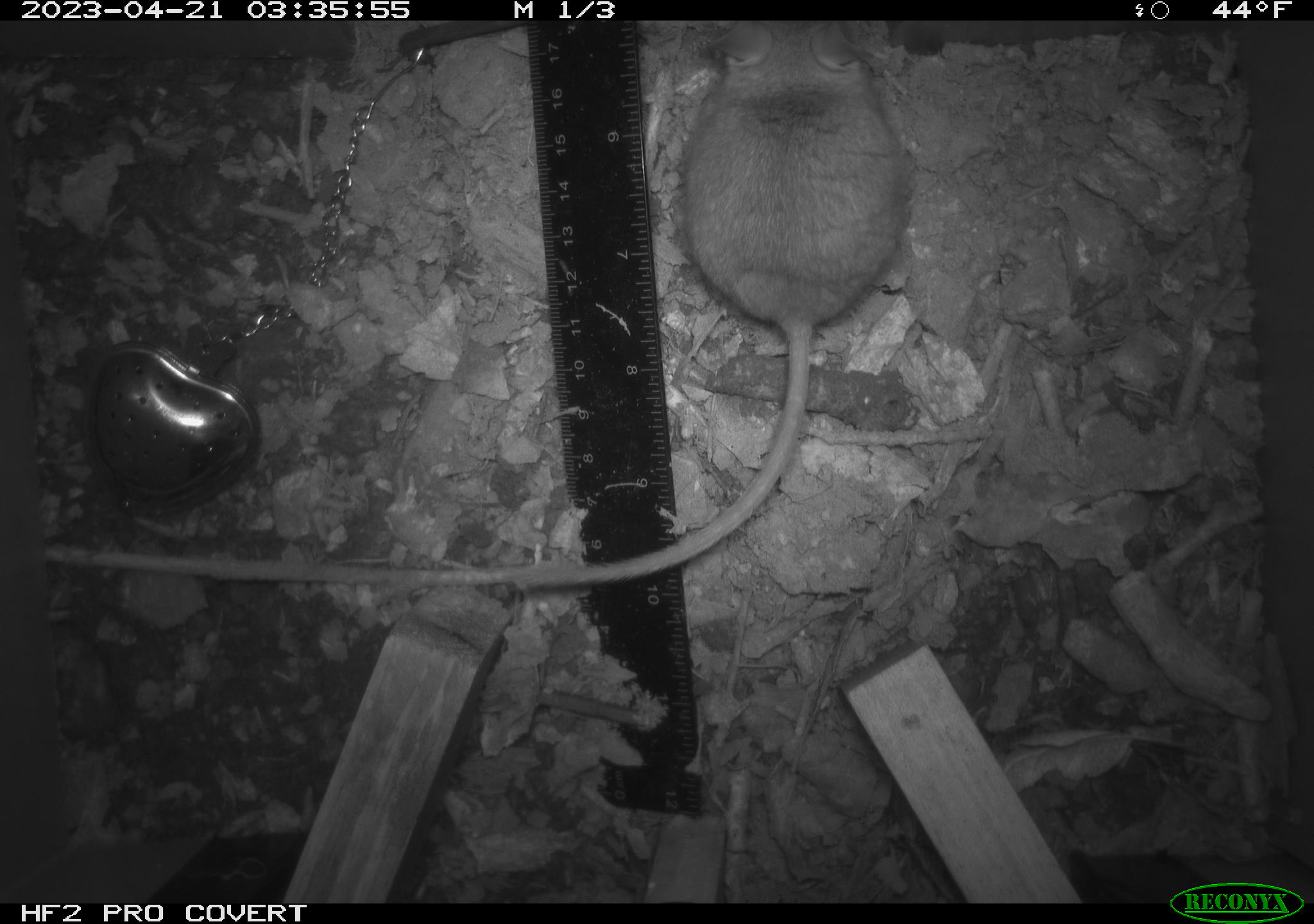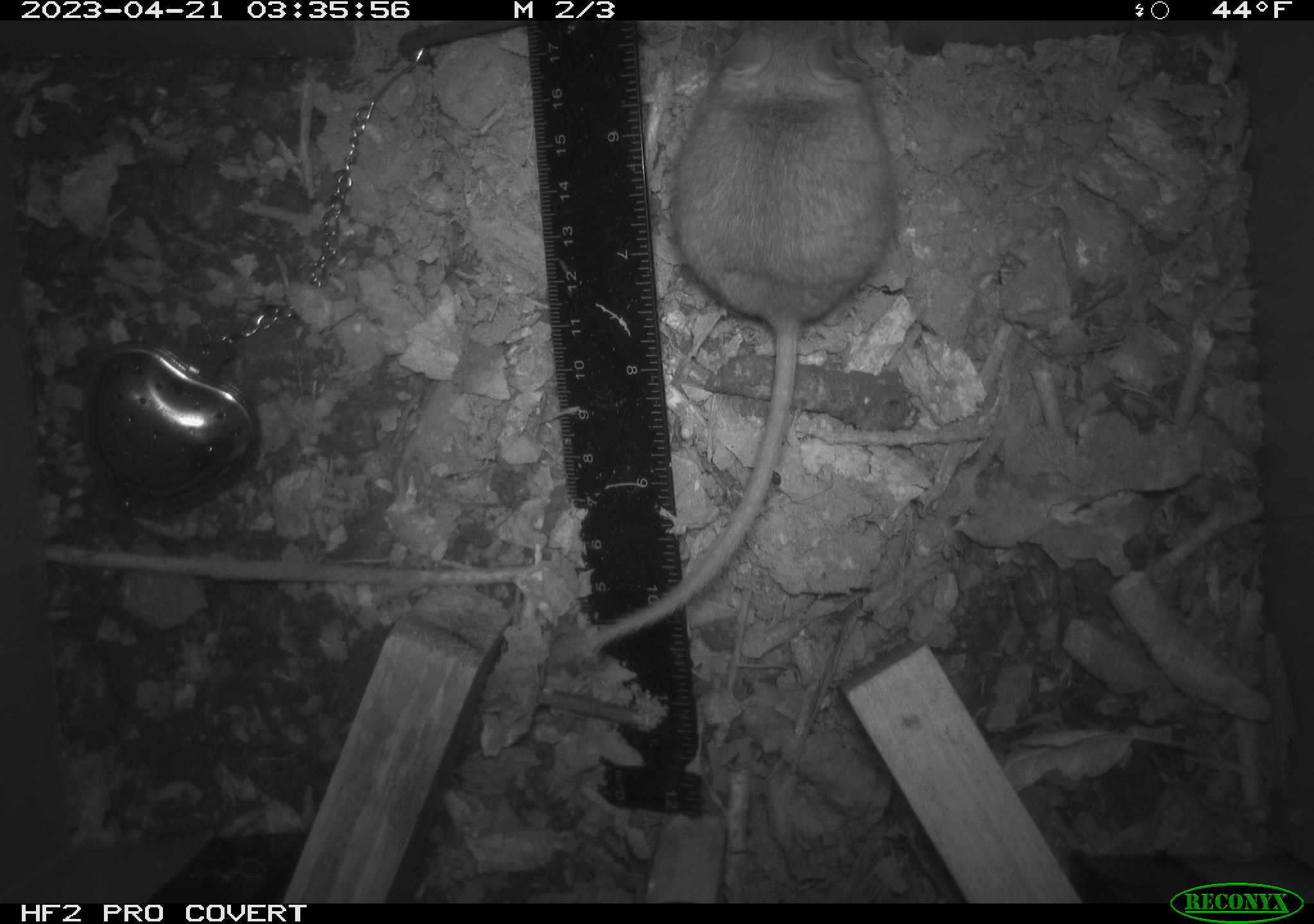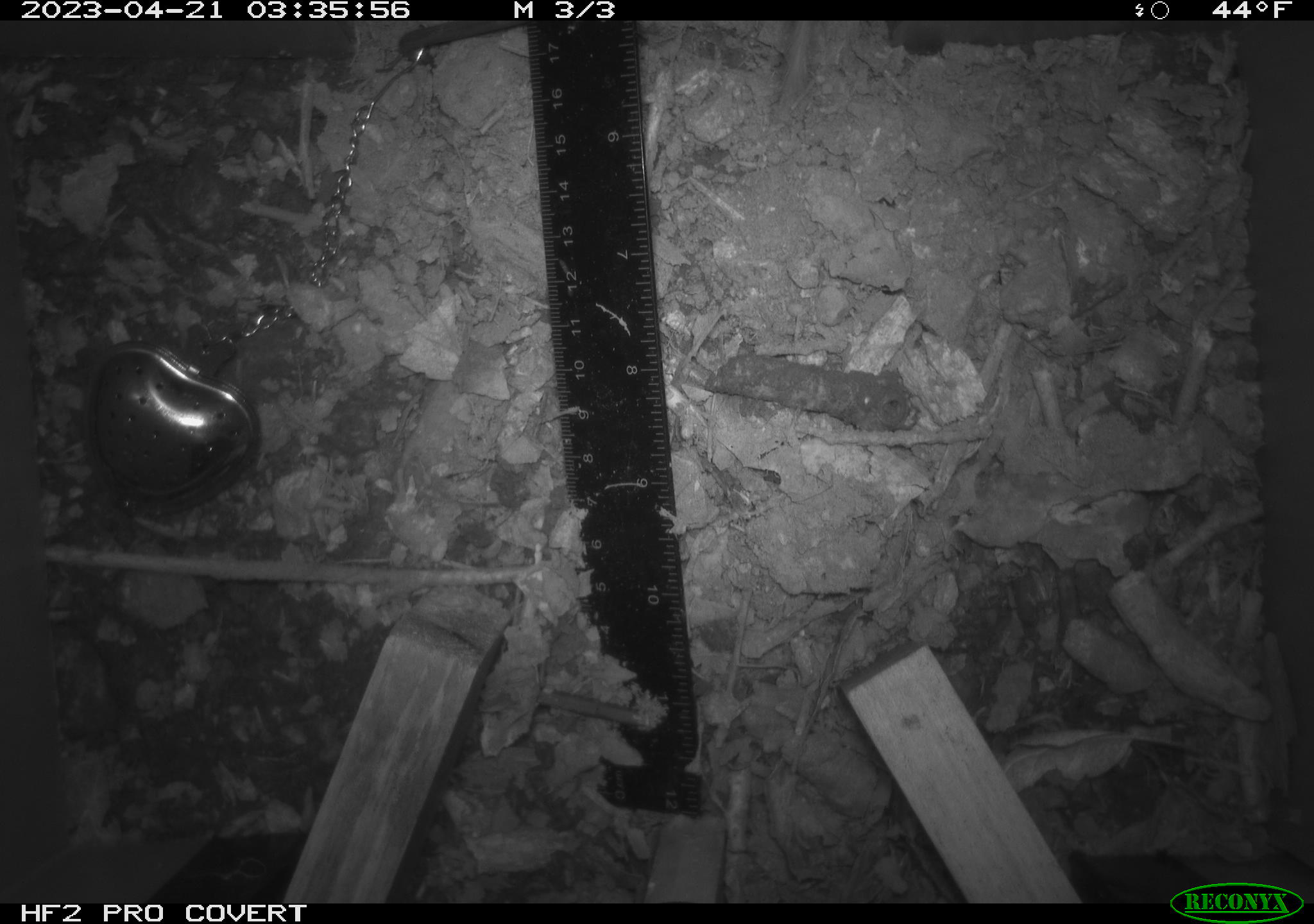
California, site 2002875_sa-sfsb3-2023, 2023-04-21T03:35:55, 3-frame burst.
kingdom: Animalia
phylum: Chordata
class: Mammalia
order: Rodentia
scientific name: Rodentia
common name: mouse species